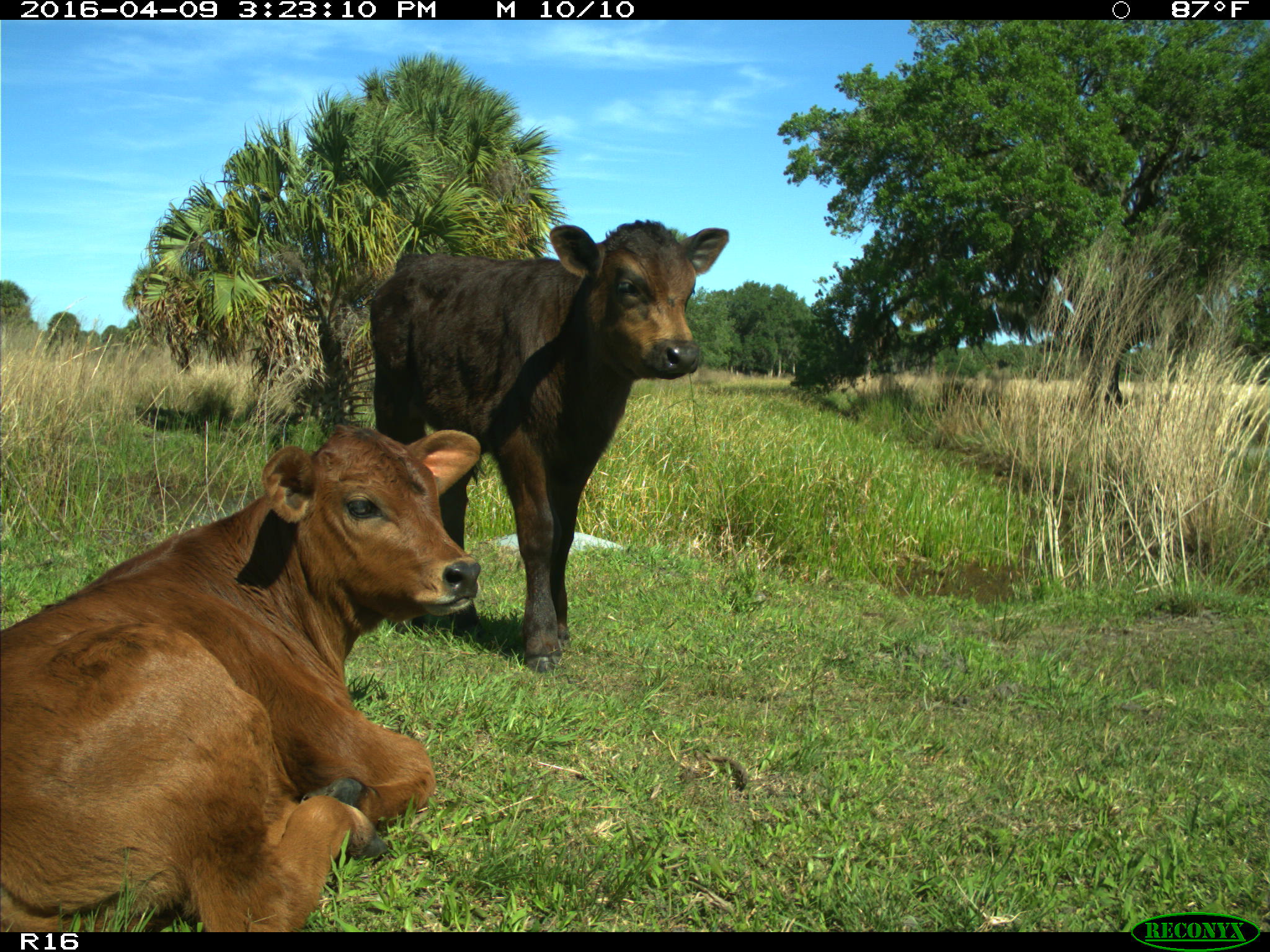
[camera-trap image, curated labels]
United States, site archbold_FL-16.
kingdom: Animalia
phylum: Chordata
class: Mammalia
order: Artiodactyla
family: Bovidae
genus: Bos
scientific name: Bos taurus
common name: domestic cow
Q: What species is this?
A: Bos taurus (domestic cow).